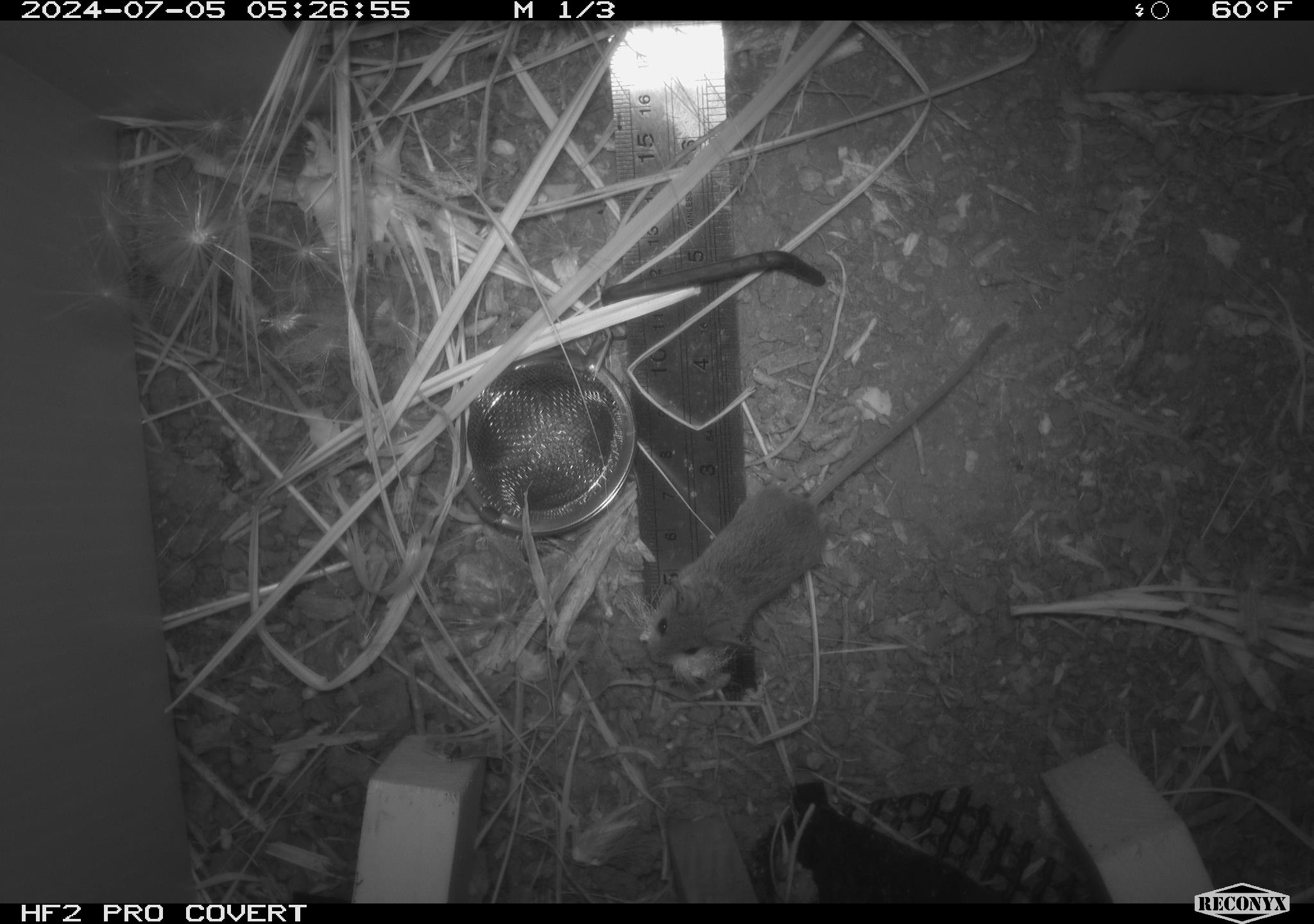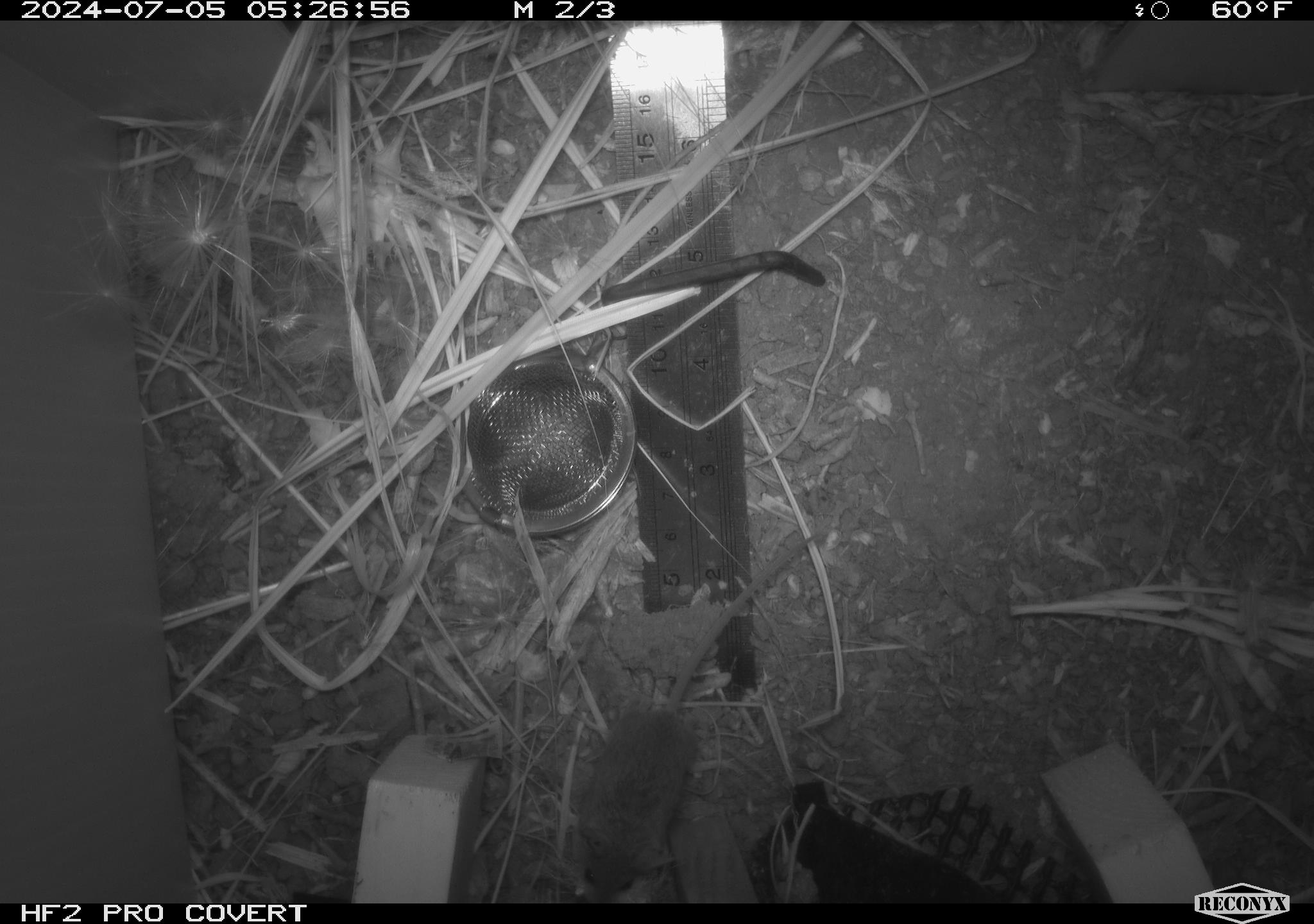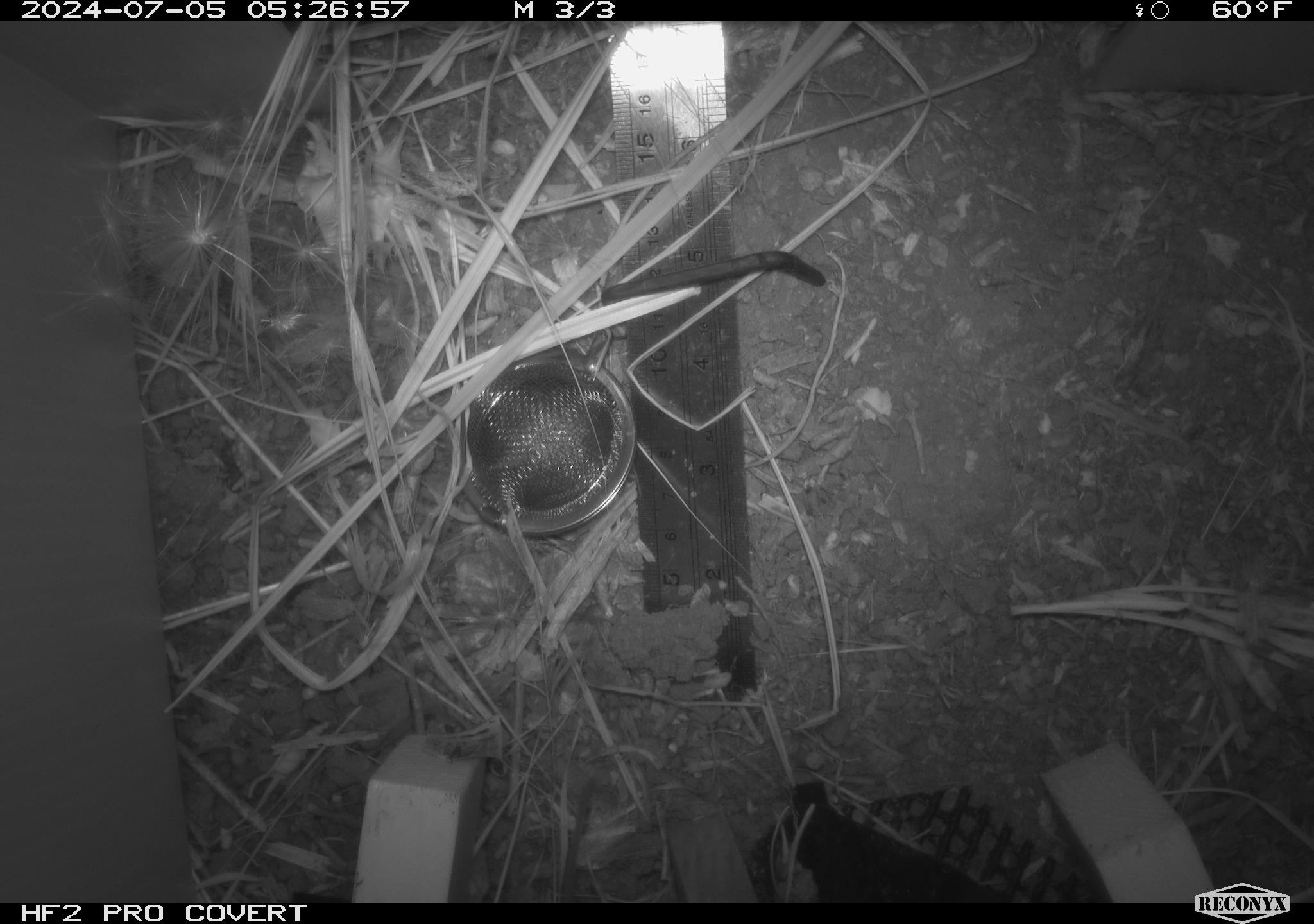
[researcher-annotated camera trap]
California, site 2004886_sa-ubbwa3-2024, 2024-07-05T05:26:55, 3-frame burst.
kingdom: Animalia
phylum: Chordata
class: Mammalia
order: Rodentia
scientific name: Rodentia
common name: mouse species